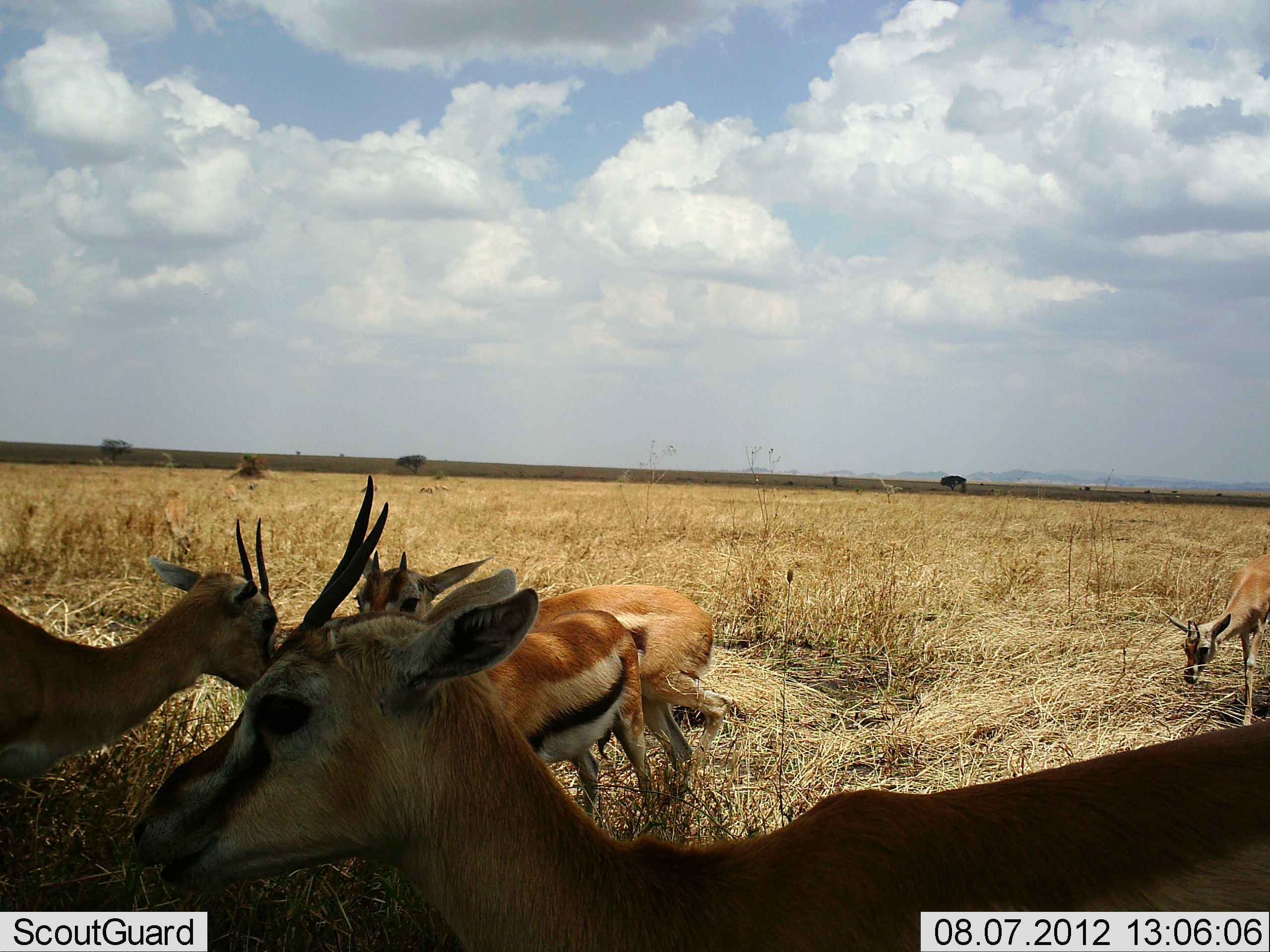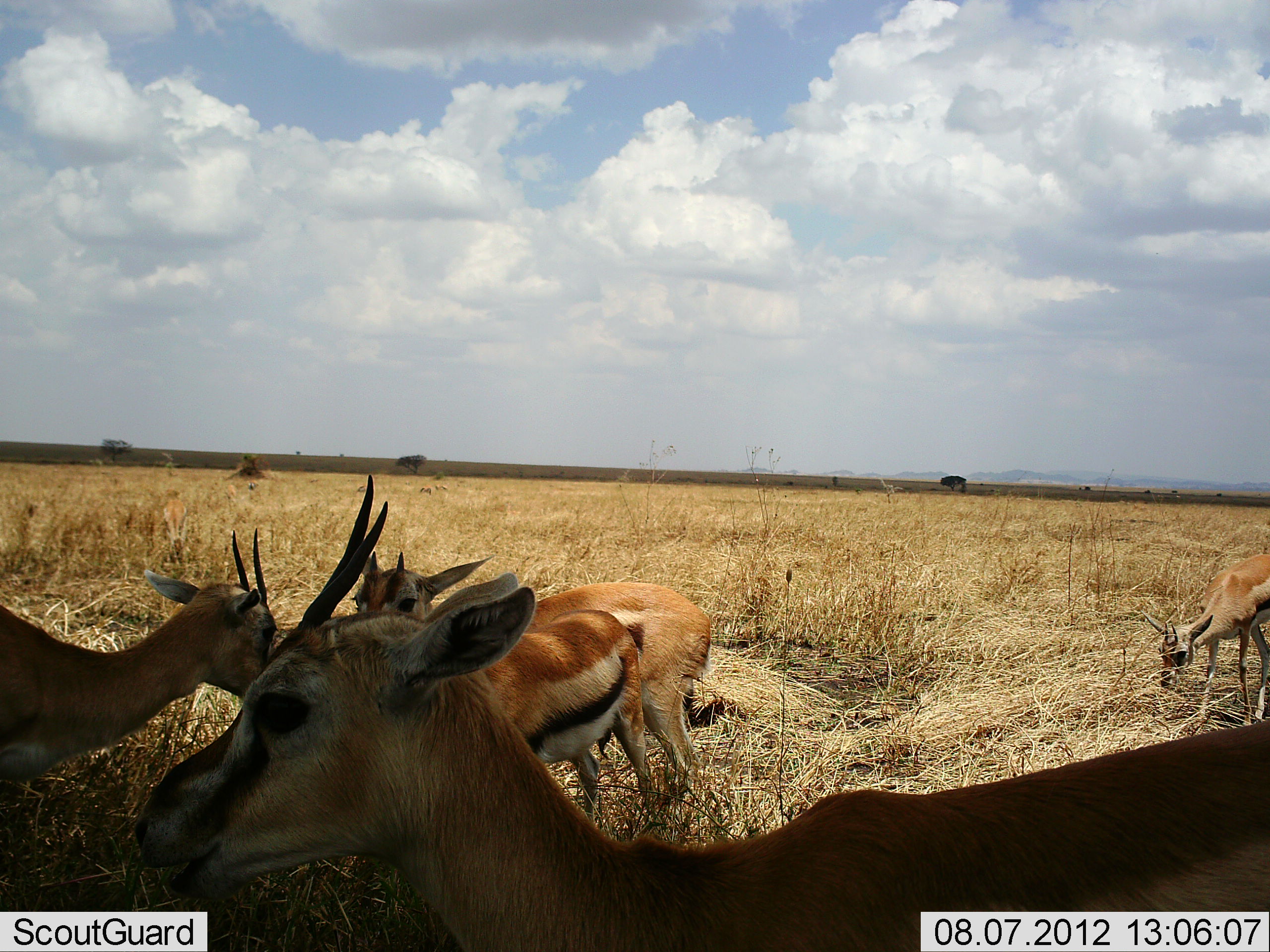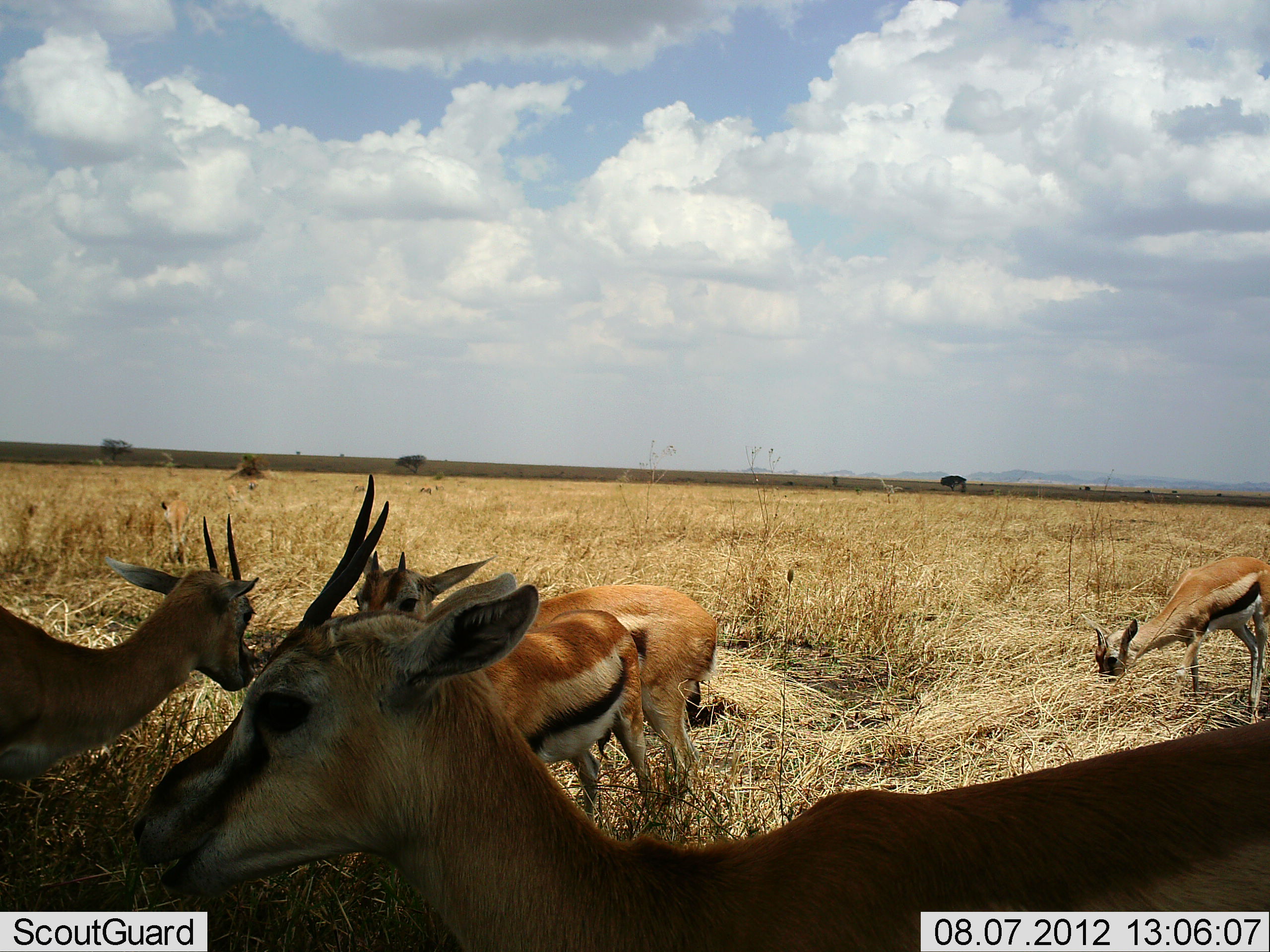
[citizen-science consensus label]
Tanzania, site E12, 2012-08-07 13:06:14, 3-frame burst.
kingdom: Animalia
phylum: Chordata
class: Mammalia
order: Artiodactyla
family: Bovidae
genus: Eudorcas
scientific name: Eudorcas thomsonii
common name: thomson's gazelle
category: gazellethomsons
Gazellethomsons (thomson's gazelle) (Eudorcas thomsonii), count 5. Behavior (volunteer vote fractions): standing 100%, resting 10%, moving 20%, interacting 20%. Young present (vote fraction): 0%. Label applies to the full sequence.